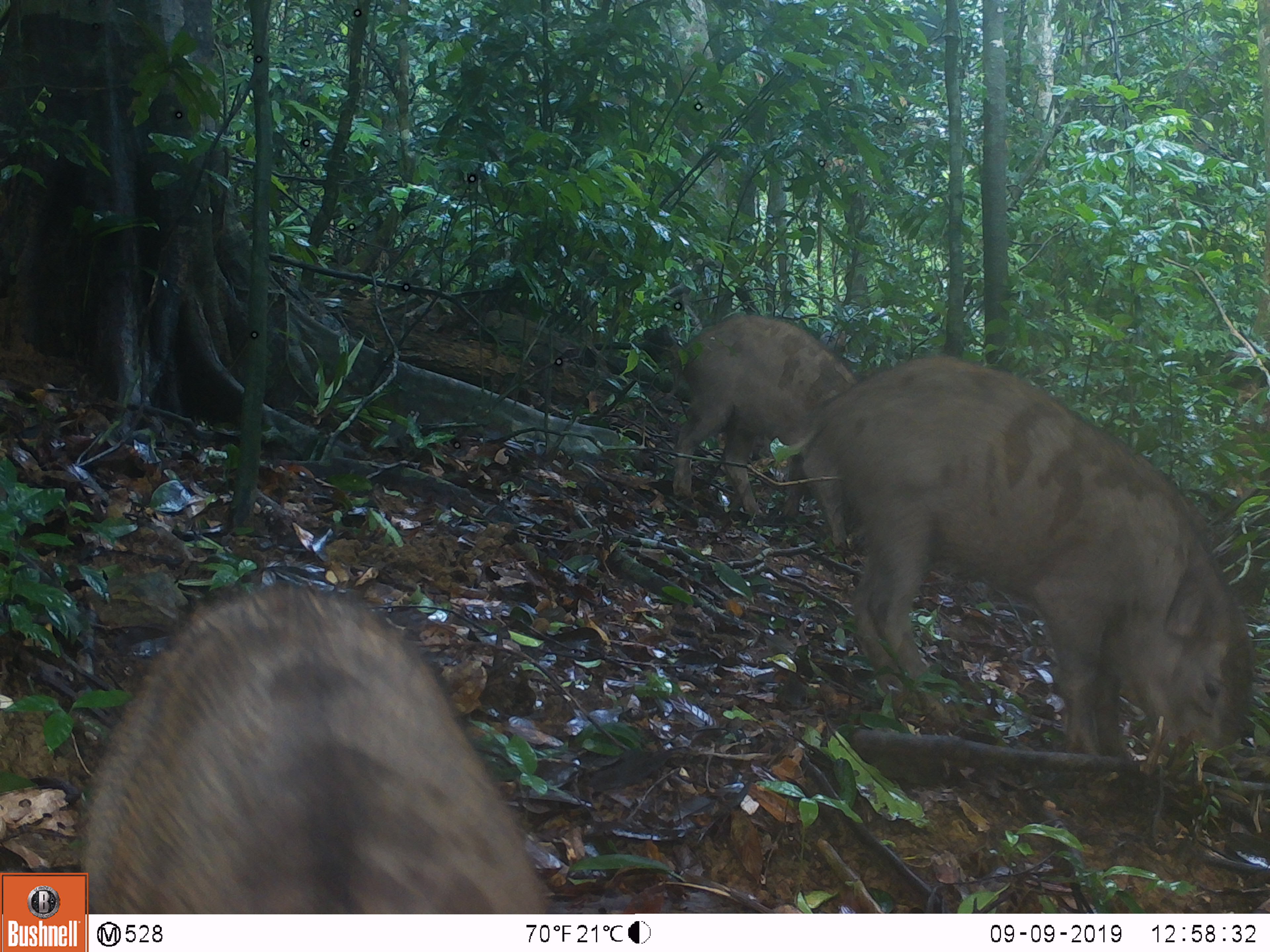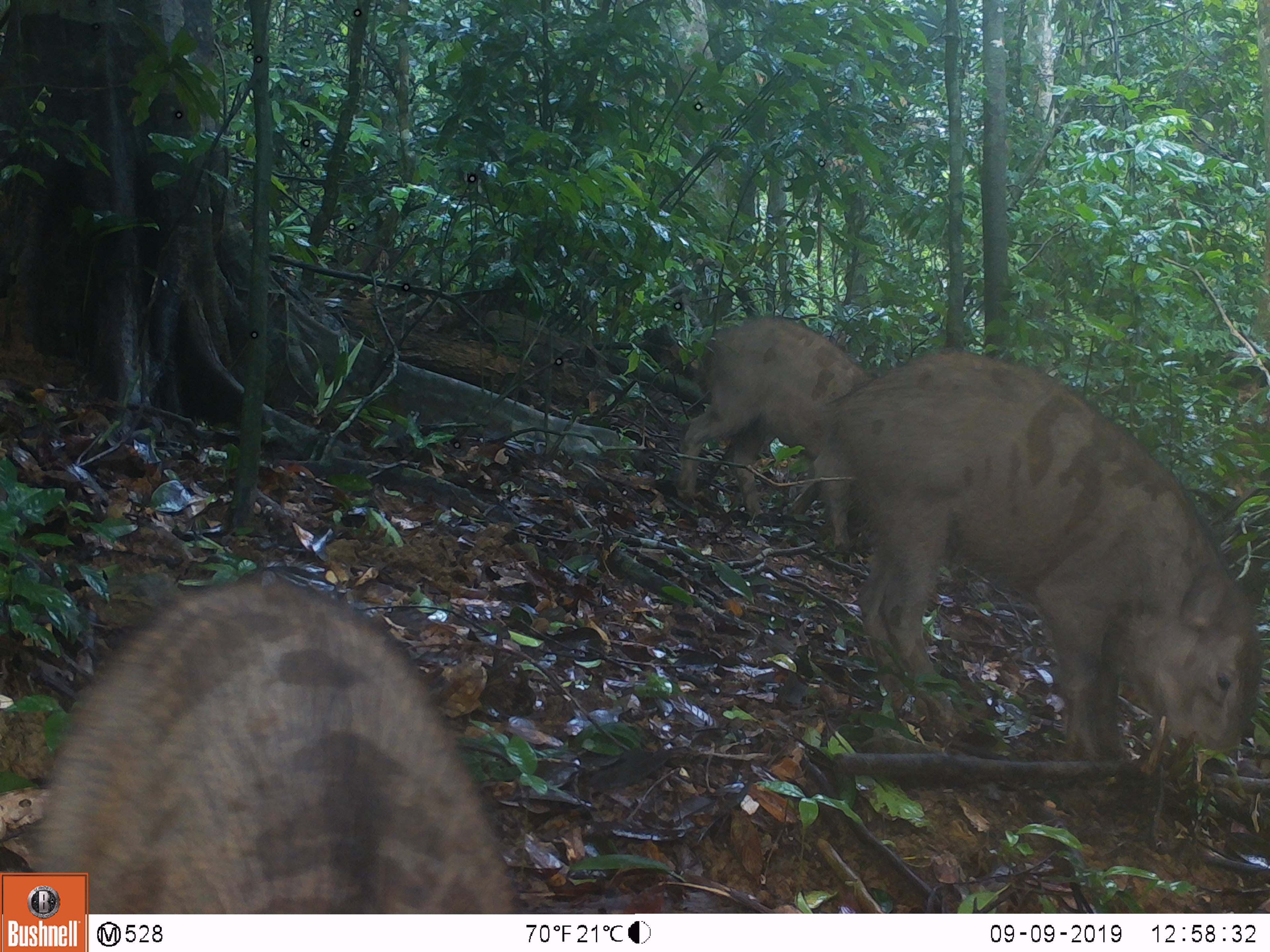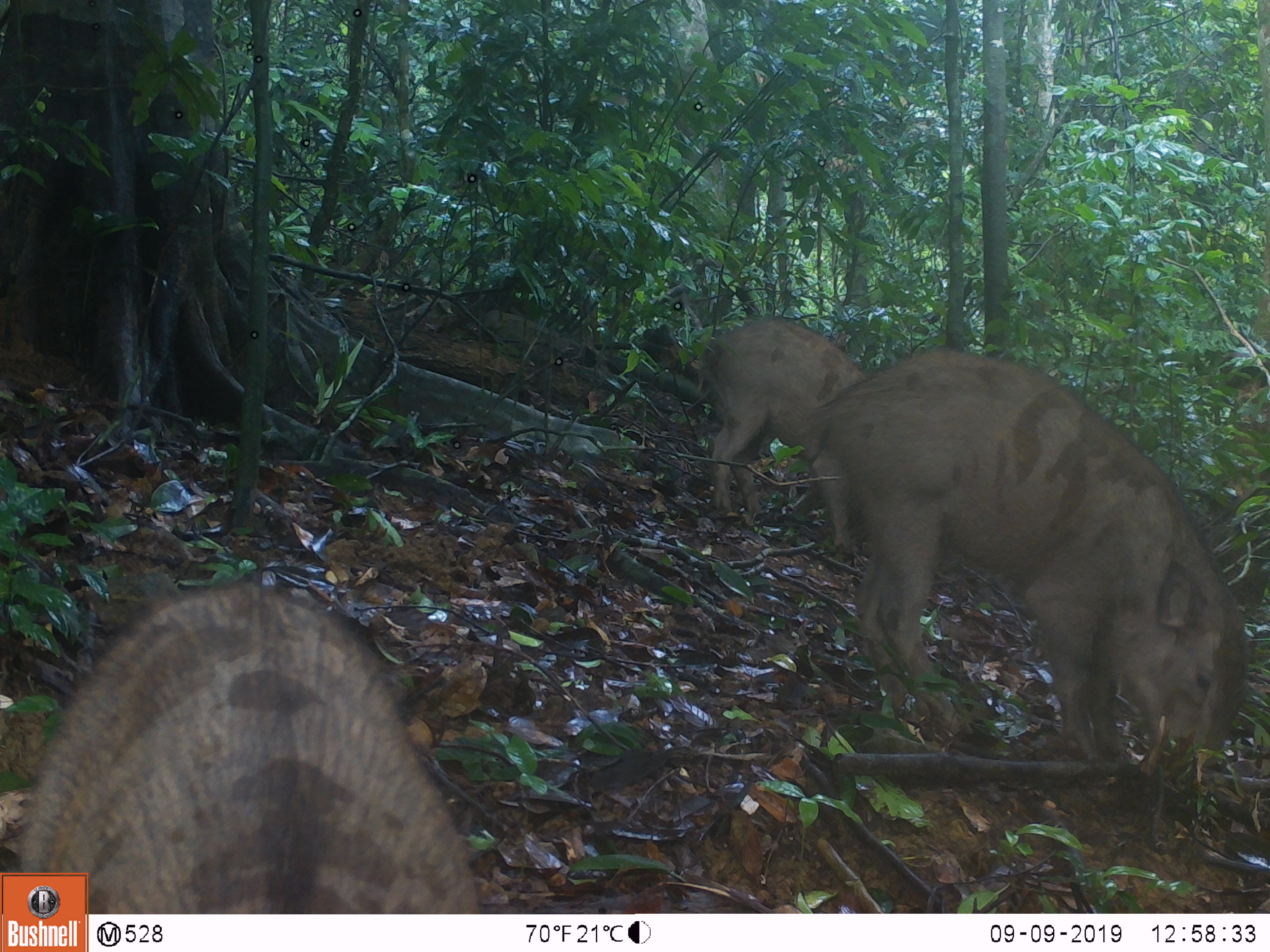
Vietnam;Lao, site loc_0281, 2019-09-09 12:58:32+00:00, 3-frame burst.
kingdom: Animalia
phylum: Chordata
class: Mammalia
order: Artiodactyla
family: Suidae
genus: Sus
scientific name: Sus scrofa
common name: eurasian wild pig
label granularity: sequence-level